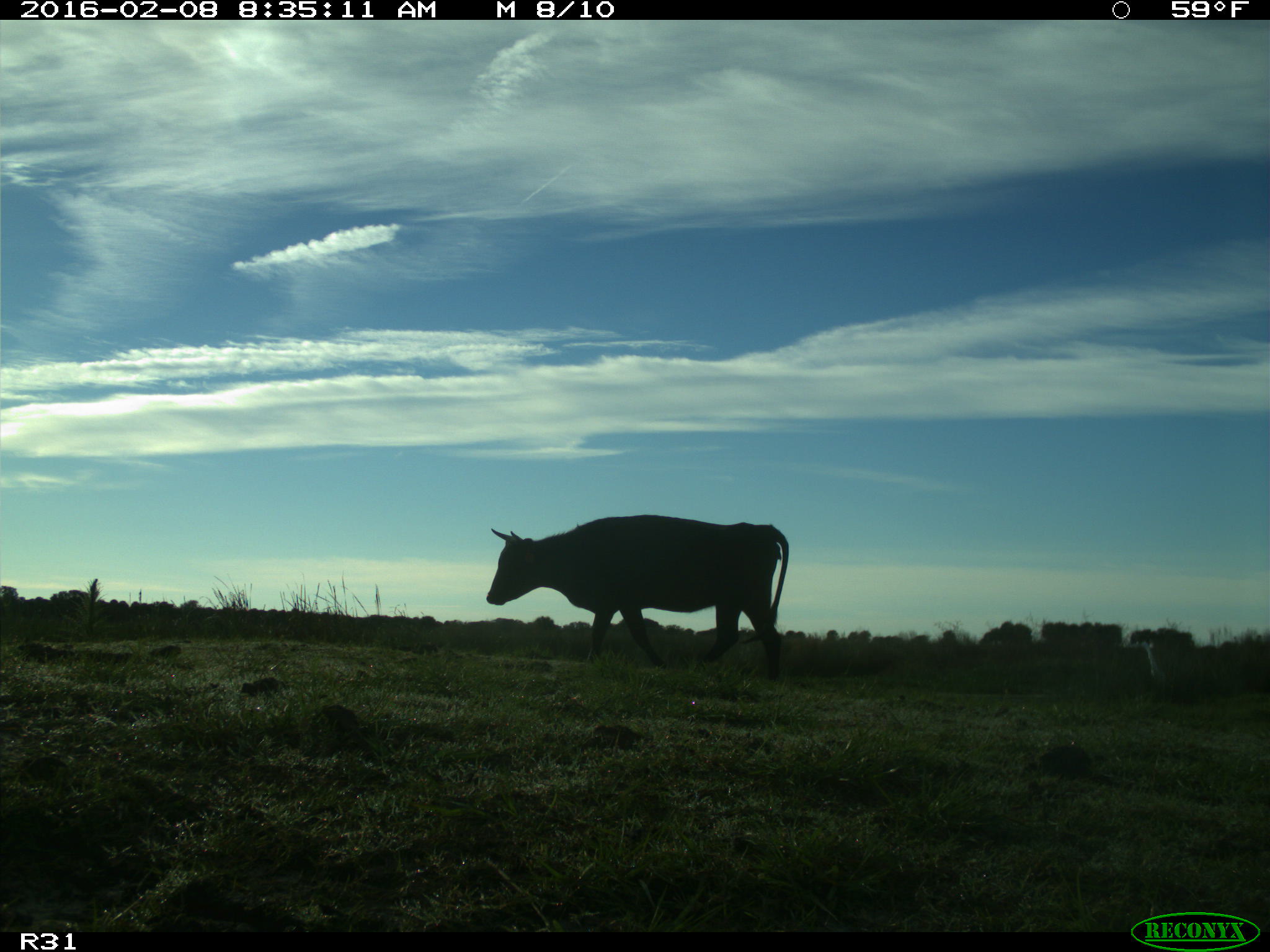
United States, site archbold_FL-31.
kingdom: Animalia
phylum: Chordata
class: Mammalia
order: Artiodactyla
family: Bovidae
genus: Bos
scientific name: Bos taurus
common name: domestic cow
Bos taurus (domestic cow).